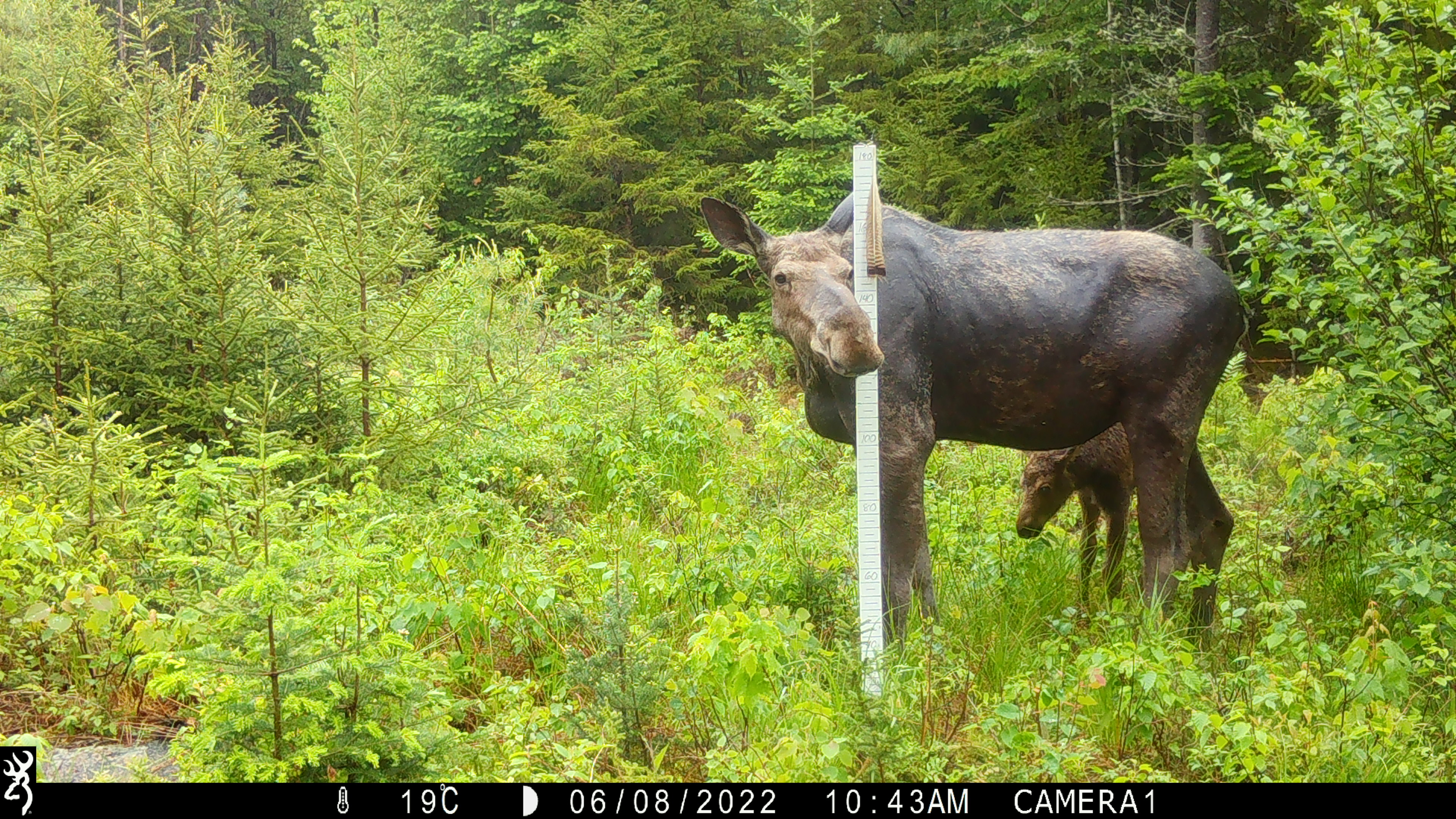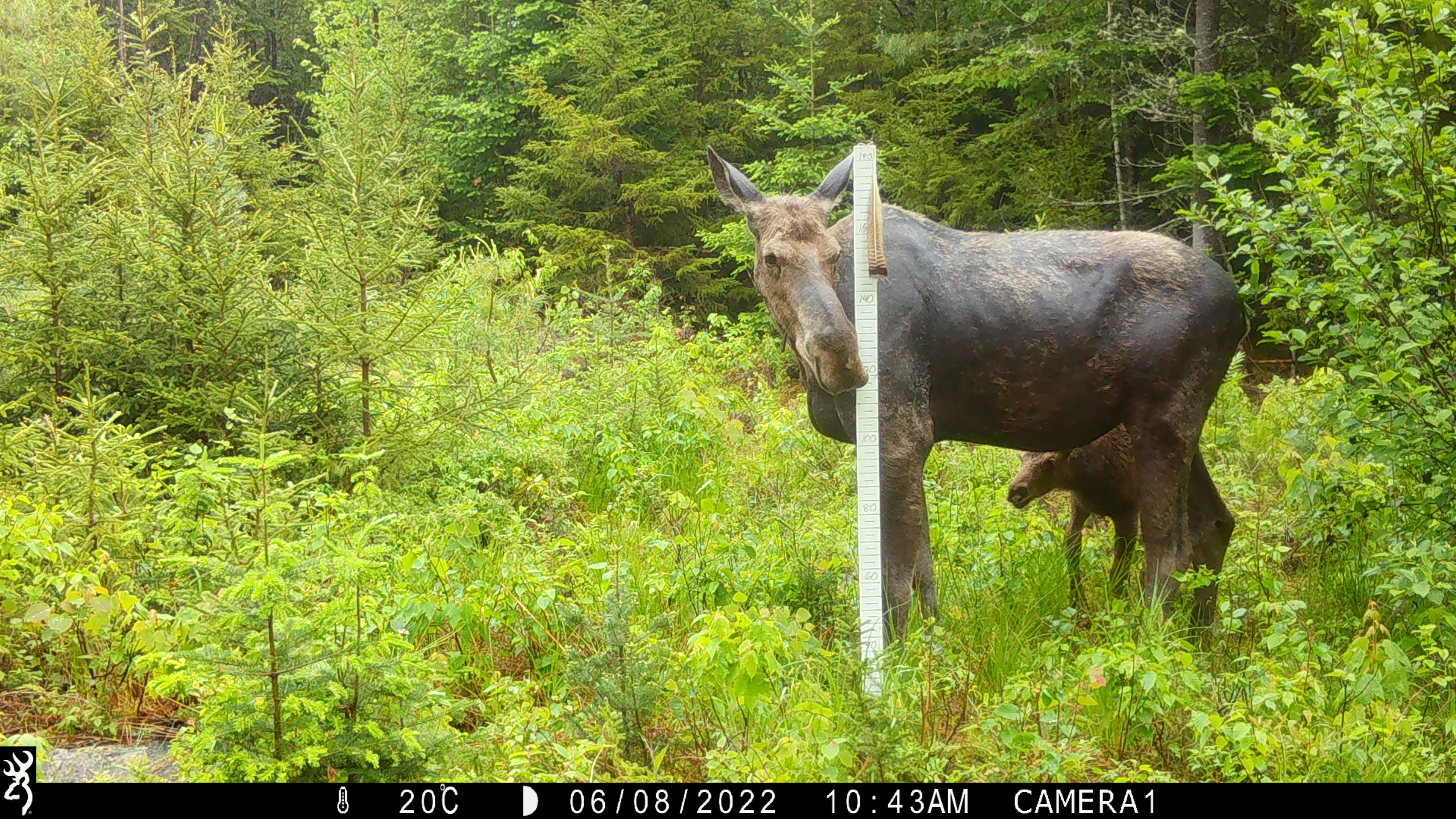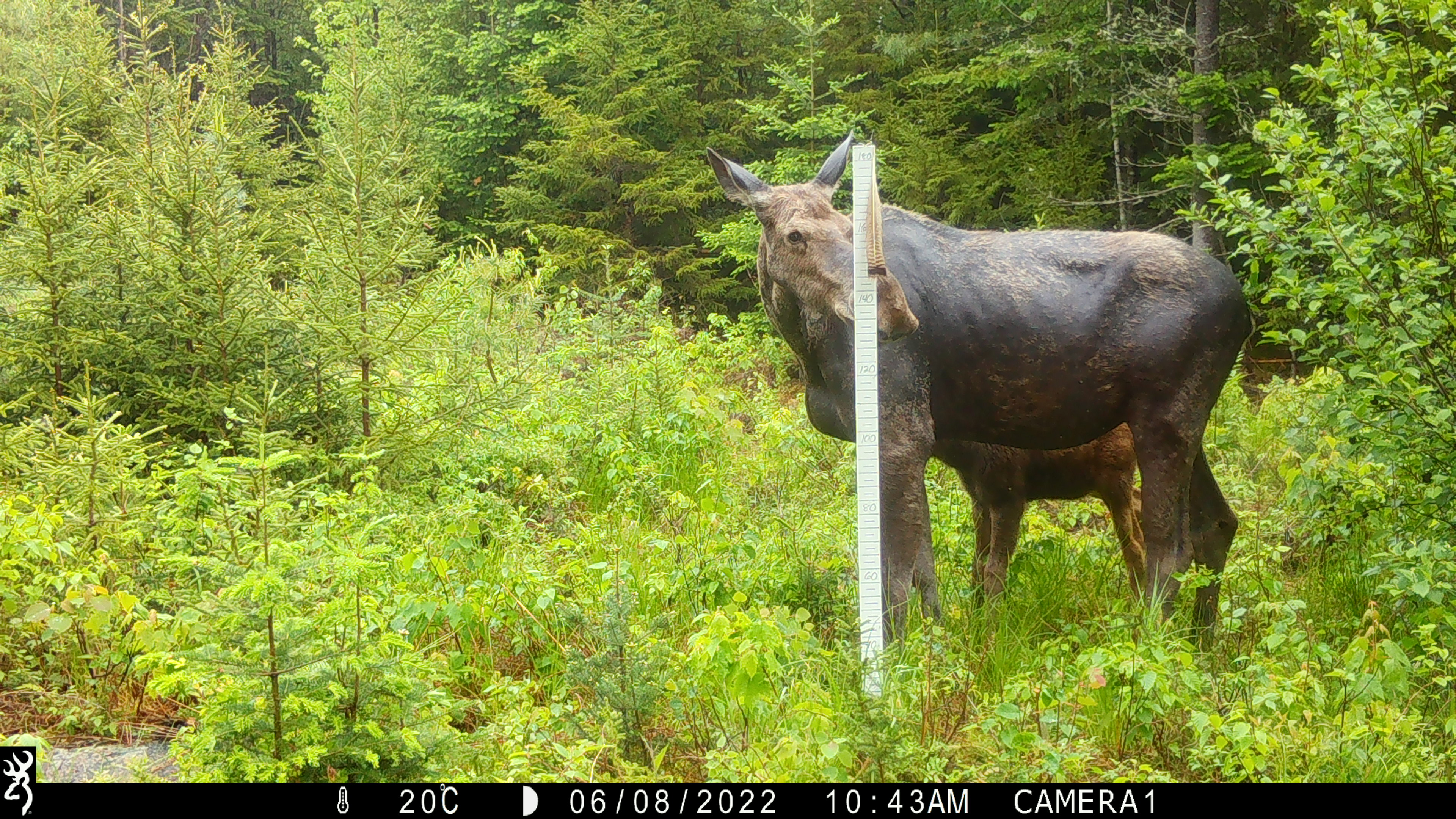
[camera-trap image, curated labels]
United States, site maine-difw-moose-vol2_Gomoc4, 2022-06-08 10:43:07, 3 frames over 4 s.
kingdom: Animalia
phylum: Chordata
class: Mammalia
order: Artiodactyla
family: Cervidae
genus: Alces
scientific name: Alces alces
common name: moose